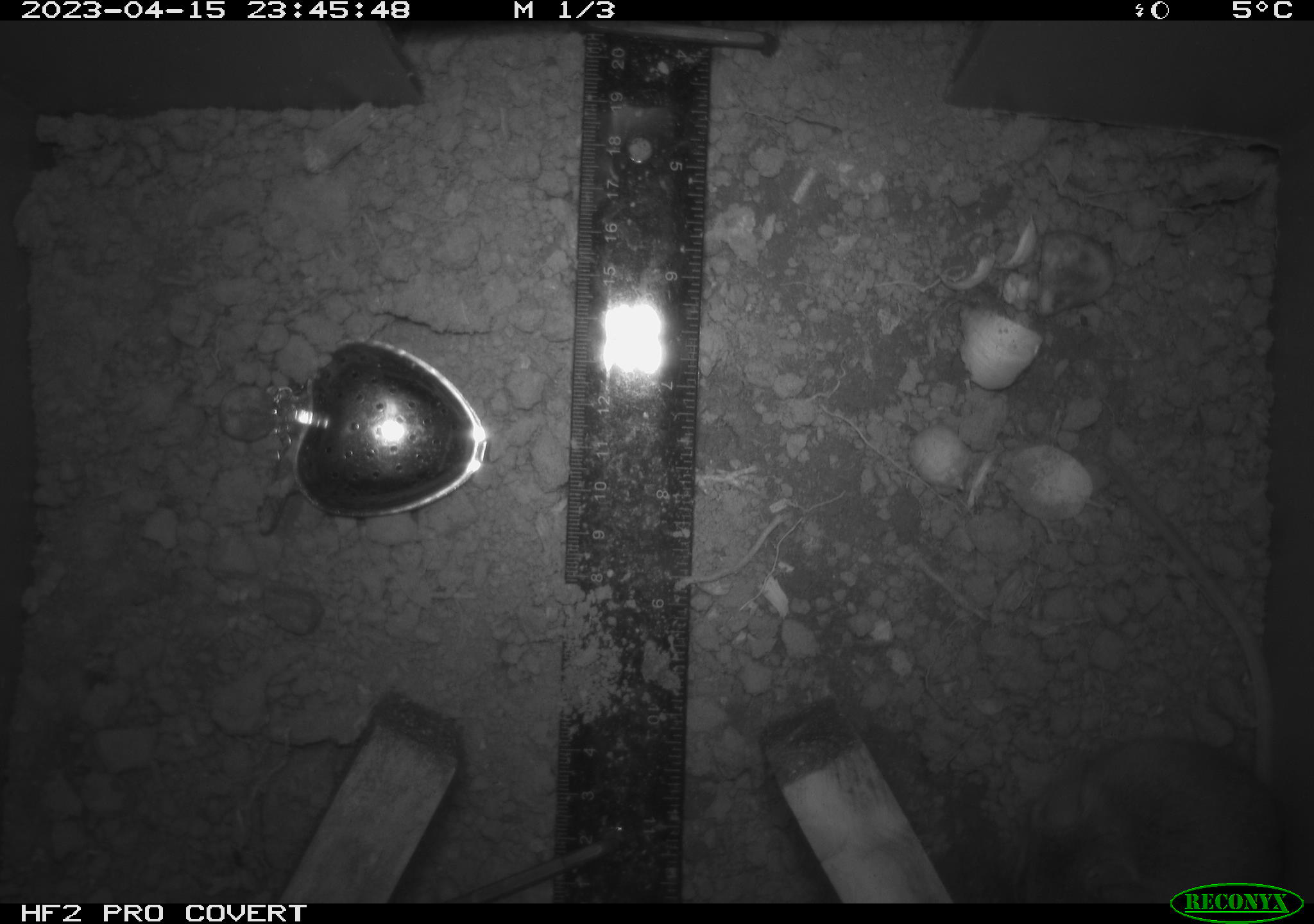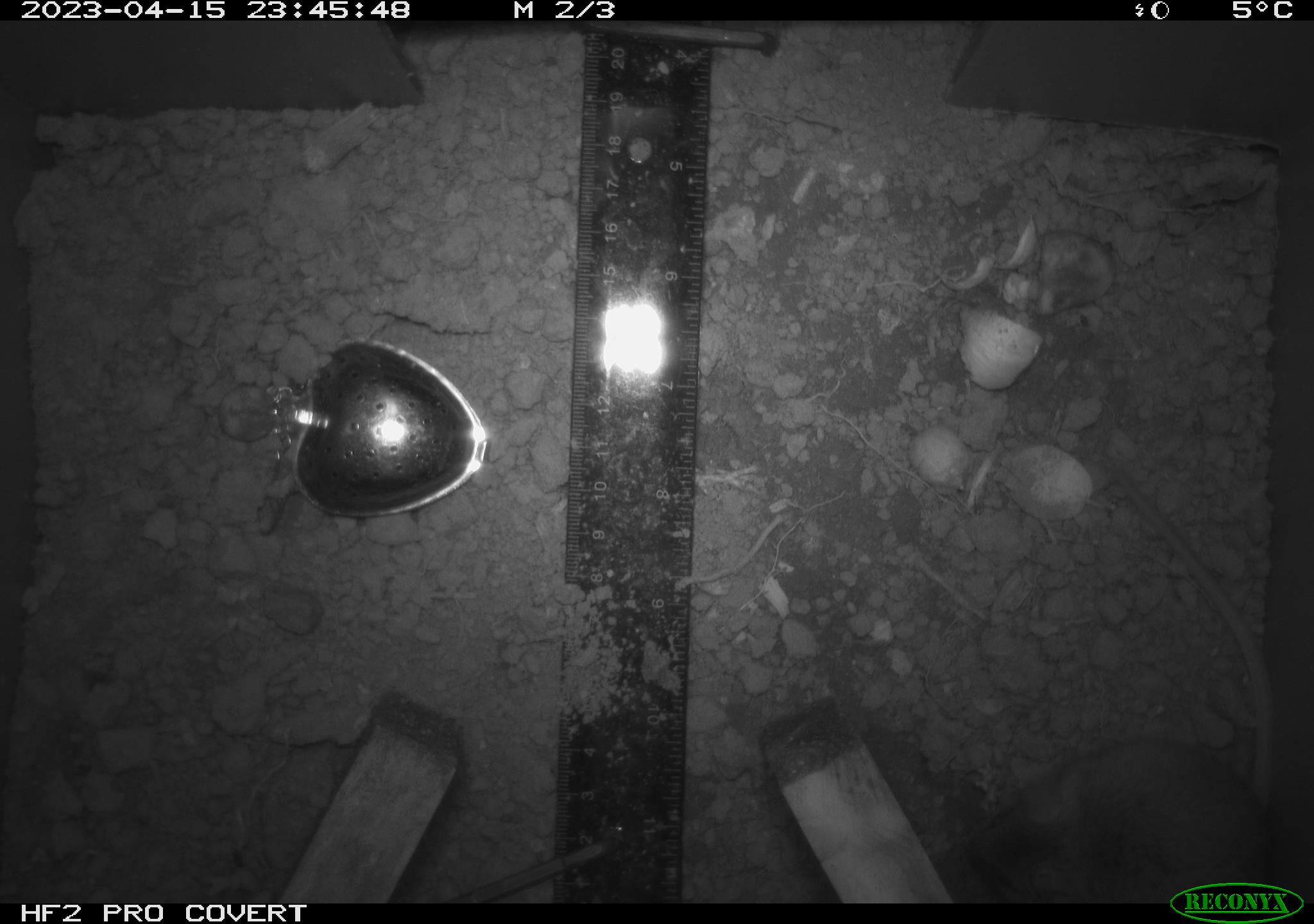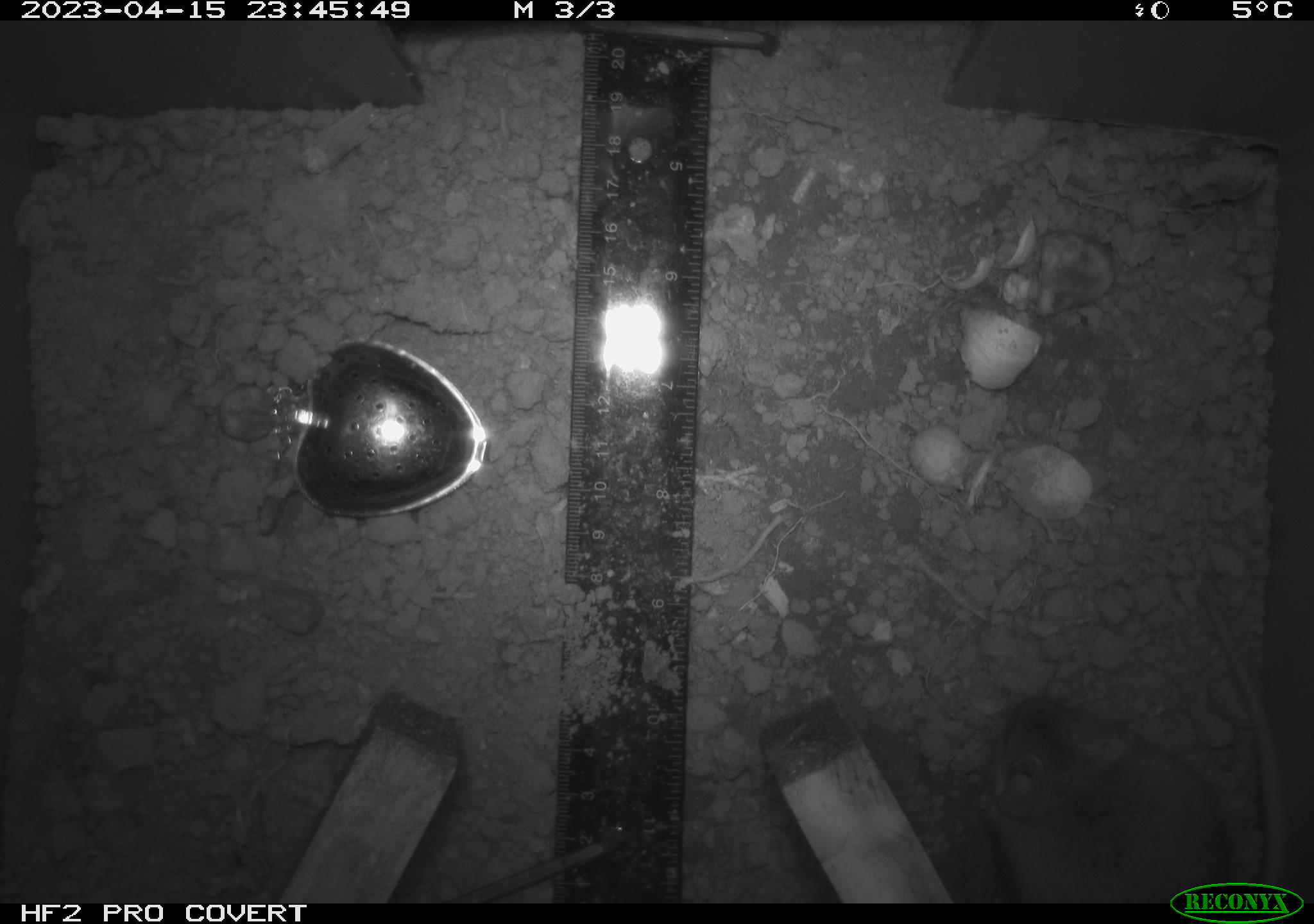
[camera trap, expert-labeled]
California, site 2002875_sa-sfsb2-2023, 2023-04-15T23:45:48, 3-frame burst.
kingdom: Animalia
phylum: Chordata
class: Mammalia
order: Rodentia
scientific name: Rodentia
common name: mouse species